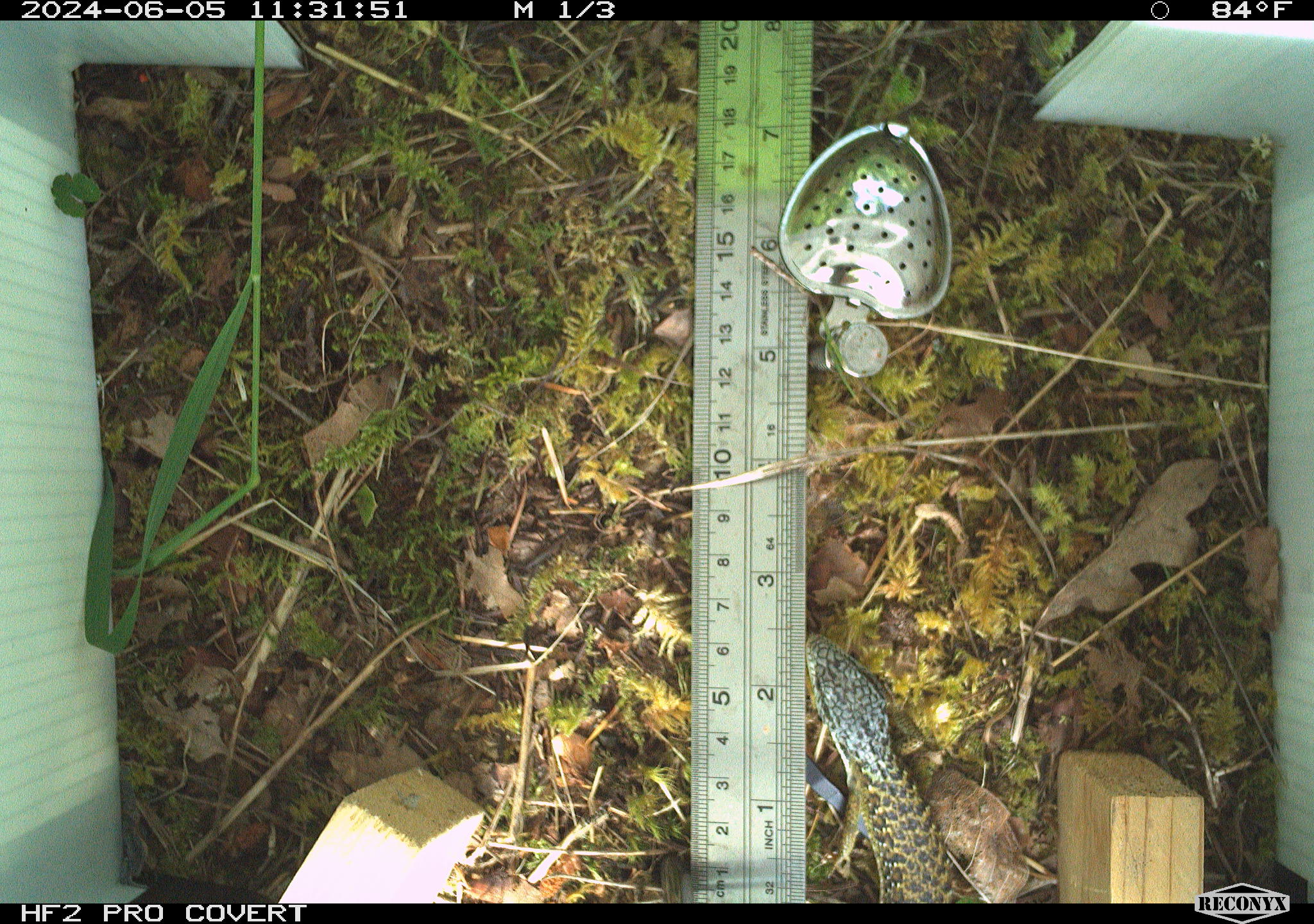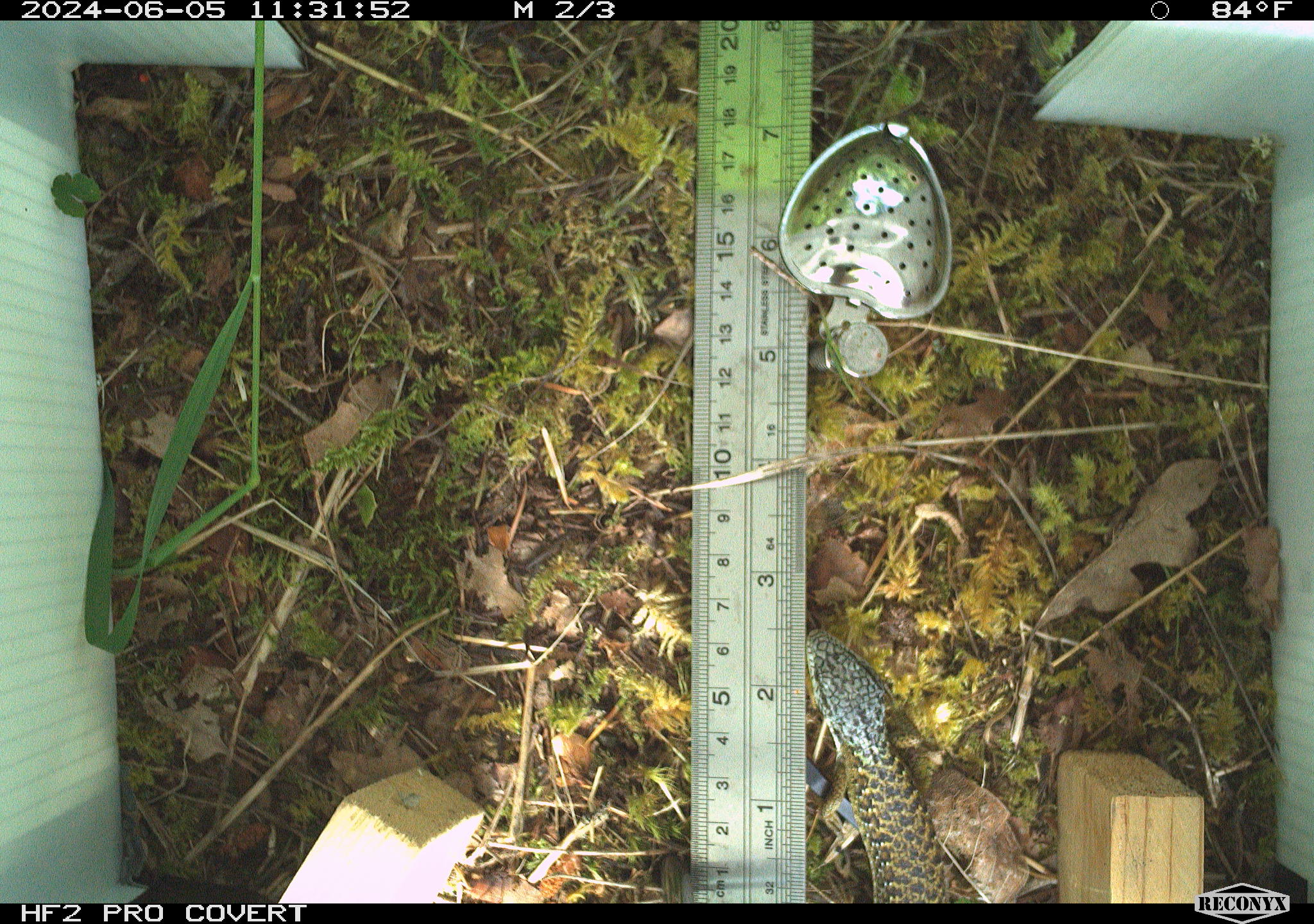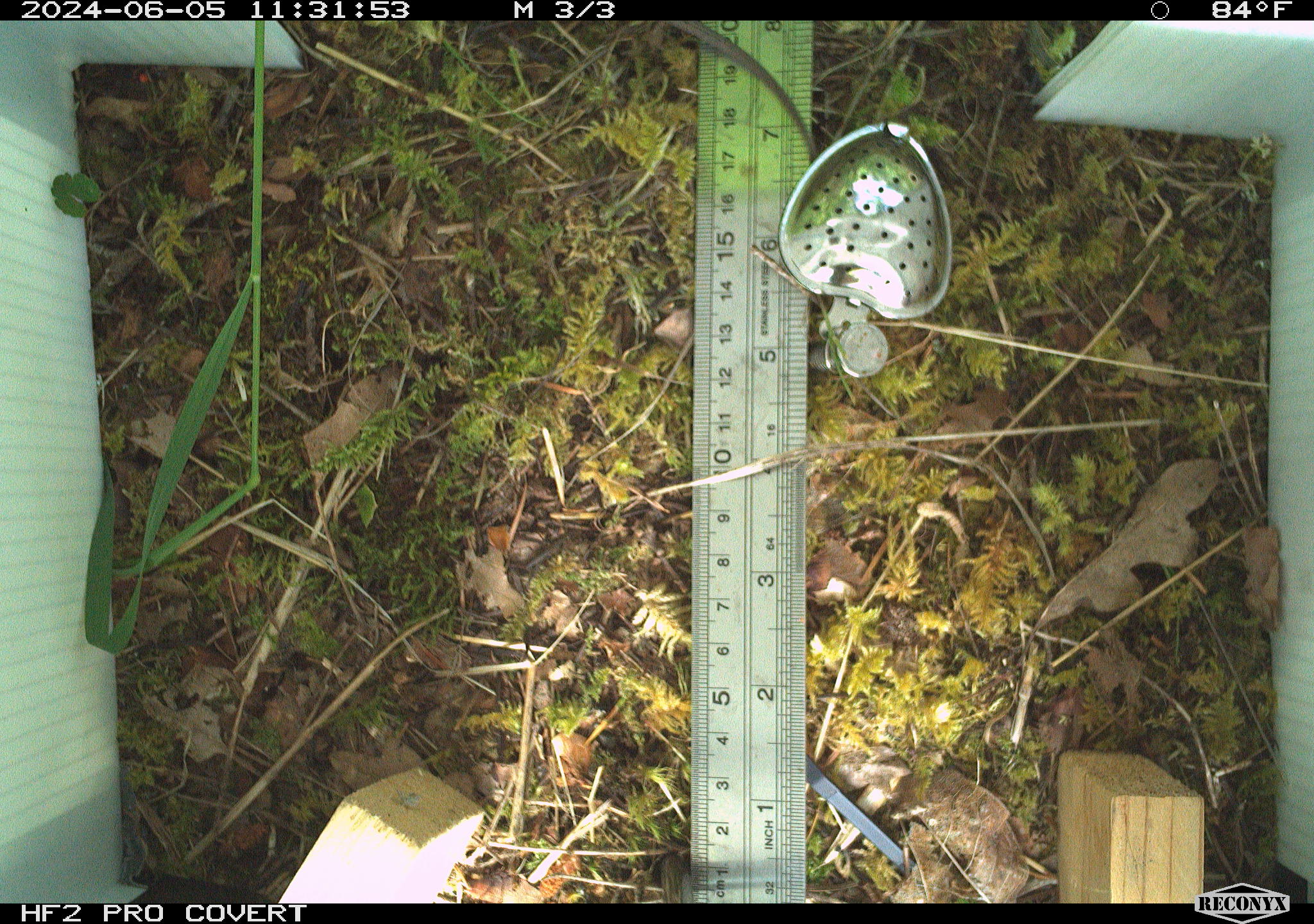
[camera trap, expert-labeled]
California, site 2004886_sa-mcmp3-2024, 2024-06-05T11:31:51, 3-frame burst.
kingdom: Animalia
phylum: Chordata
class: Reptilia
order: Squamata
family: Anguidae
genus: Elgaria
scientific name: Elgaria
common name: alligator lizards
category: elgaria species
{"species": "elgaria species (alligator lizards) (Elgaria)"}